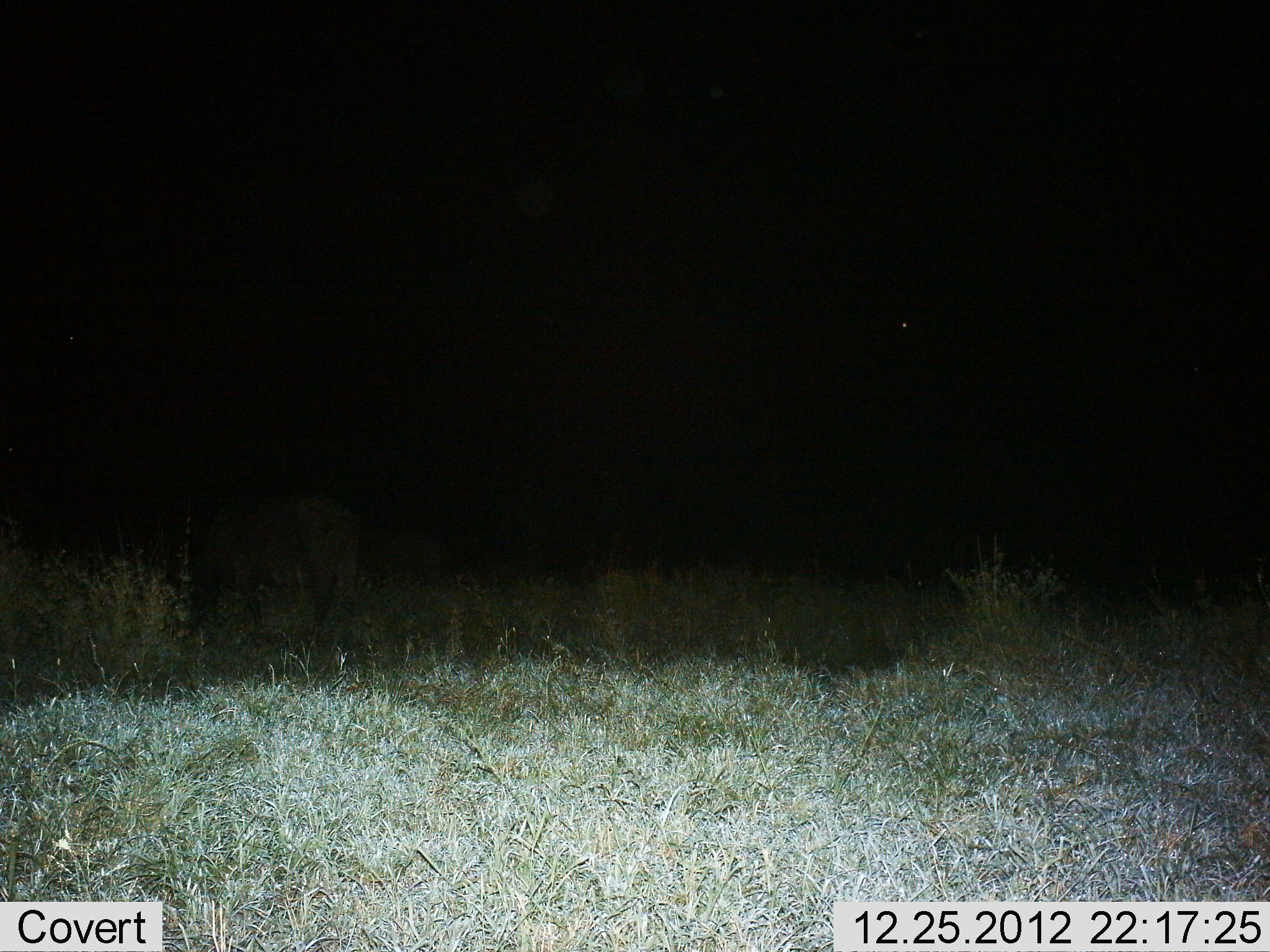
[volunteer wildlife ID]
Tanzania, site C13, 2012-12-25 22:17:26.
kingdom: Animalia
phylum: Chordata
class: Mammalia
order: Artiodactyla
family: Bovidae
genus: Syncerus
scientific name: Syncerus caffer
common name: cape buffalo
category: buffalo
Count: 2.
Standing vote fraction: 50%.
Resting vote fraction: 0%.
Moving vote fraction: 0%.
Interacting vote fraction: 0%.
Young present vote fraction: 0%.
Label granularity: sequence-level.